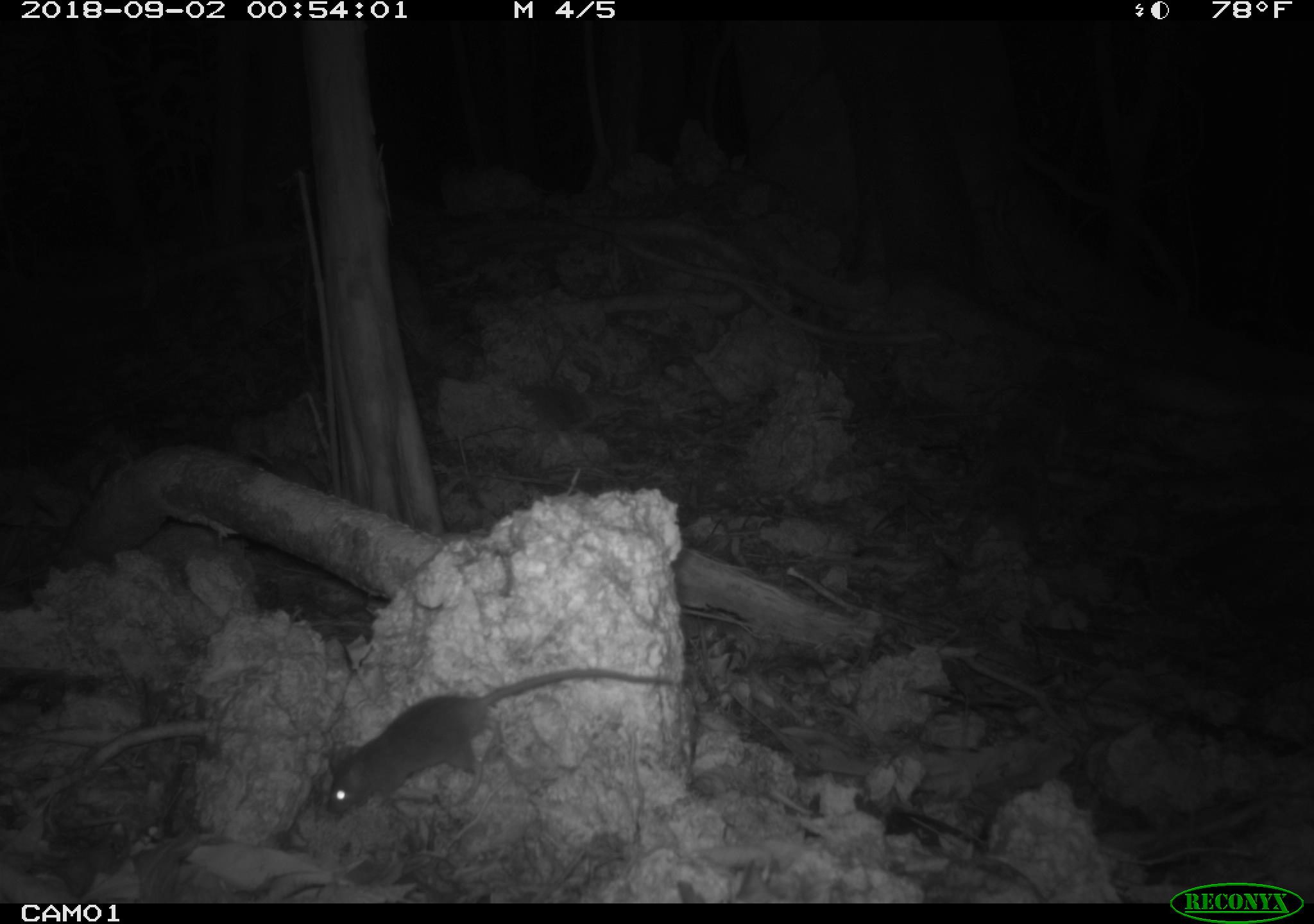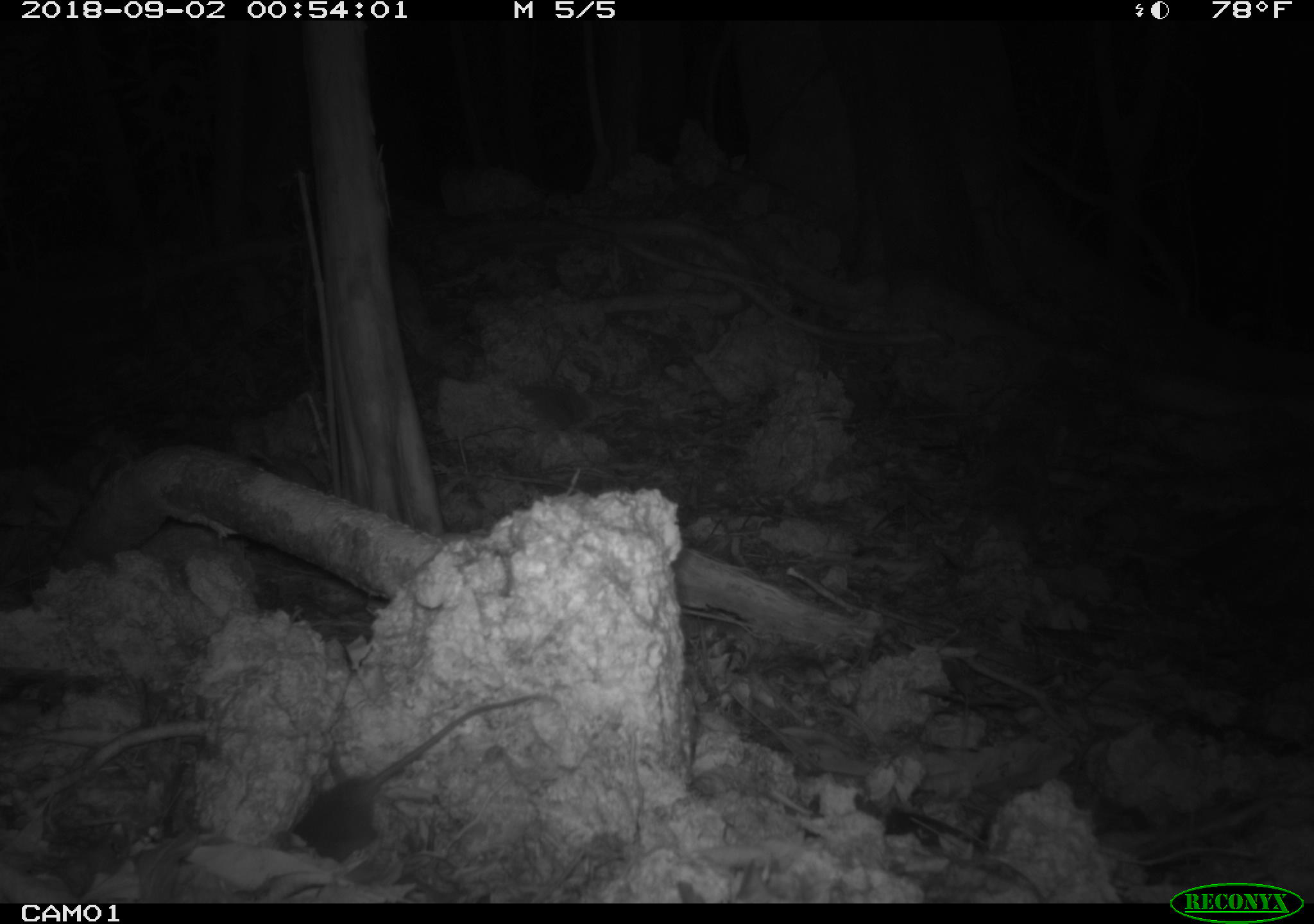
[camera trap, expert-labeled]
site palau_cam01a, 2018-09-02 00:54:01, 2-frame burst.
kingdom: Animalia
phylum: Chordata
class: Mammalia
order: Rodentia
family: Muridae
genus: Rattus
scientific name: Rattus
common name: rat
Rat (Rattus).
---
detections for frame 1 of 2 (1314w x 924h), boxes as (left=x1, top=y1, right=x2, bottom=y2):
rat: (left=318, top=662, right=684, bottom=817)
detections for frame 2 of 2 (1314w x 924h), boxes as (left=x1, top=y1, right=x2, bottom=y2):
rat: (left=300, top=687, right=555, bottom=843)